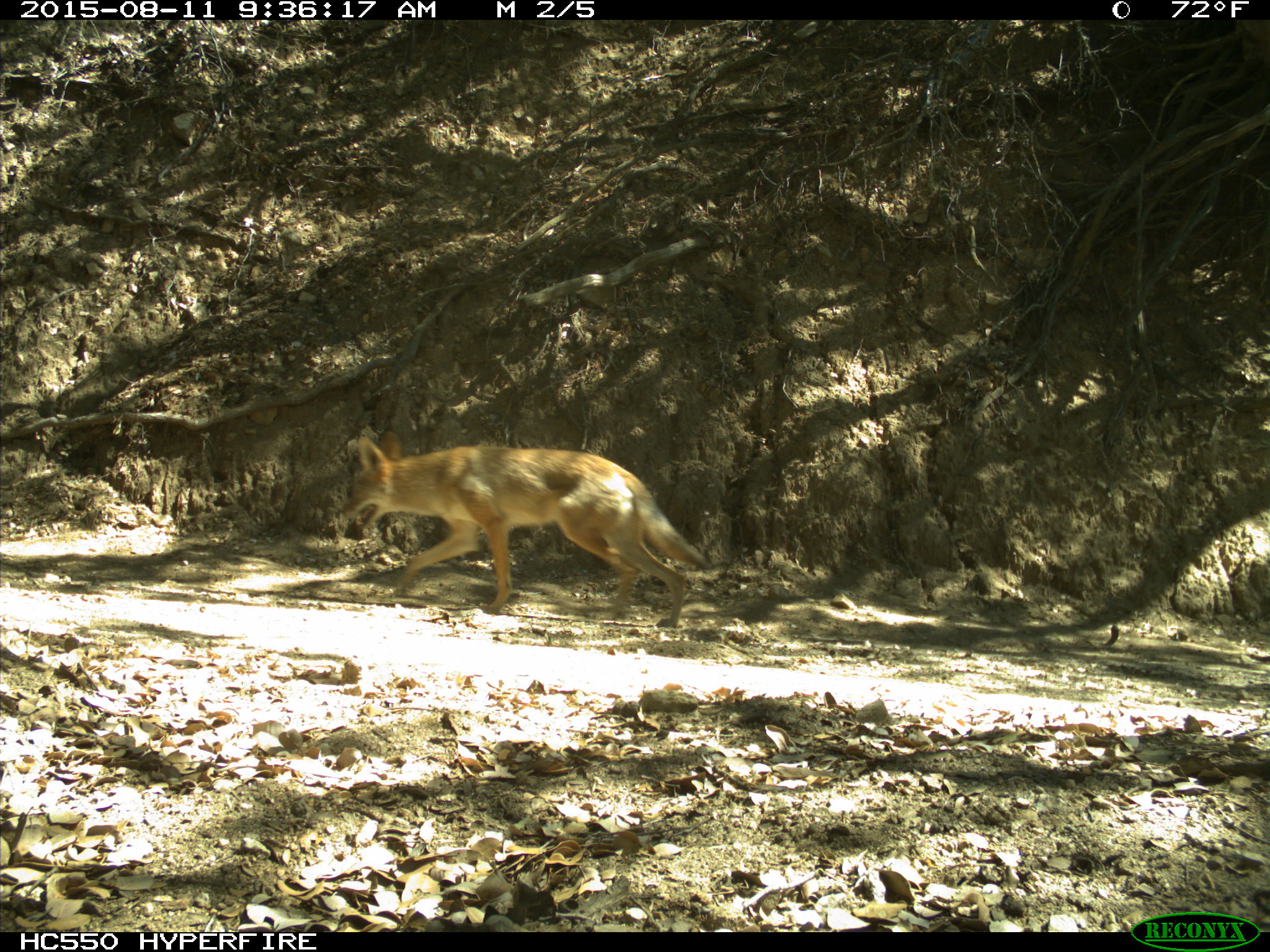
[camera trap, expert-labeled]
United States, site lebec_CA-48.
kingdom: Animalia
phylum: Chordata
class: Mammalia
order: Carnivora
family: Canidae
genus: Canis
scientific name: Canis latrans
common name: coyote